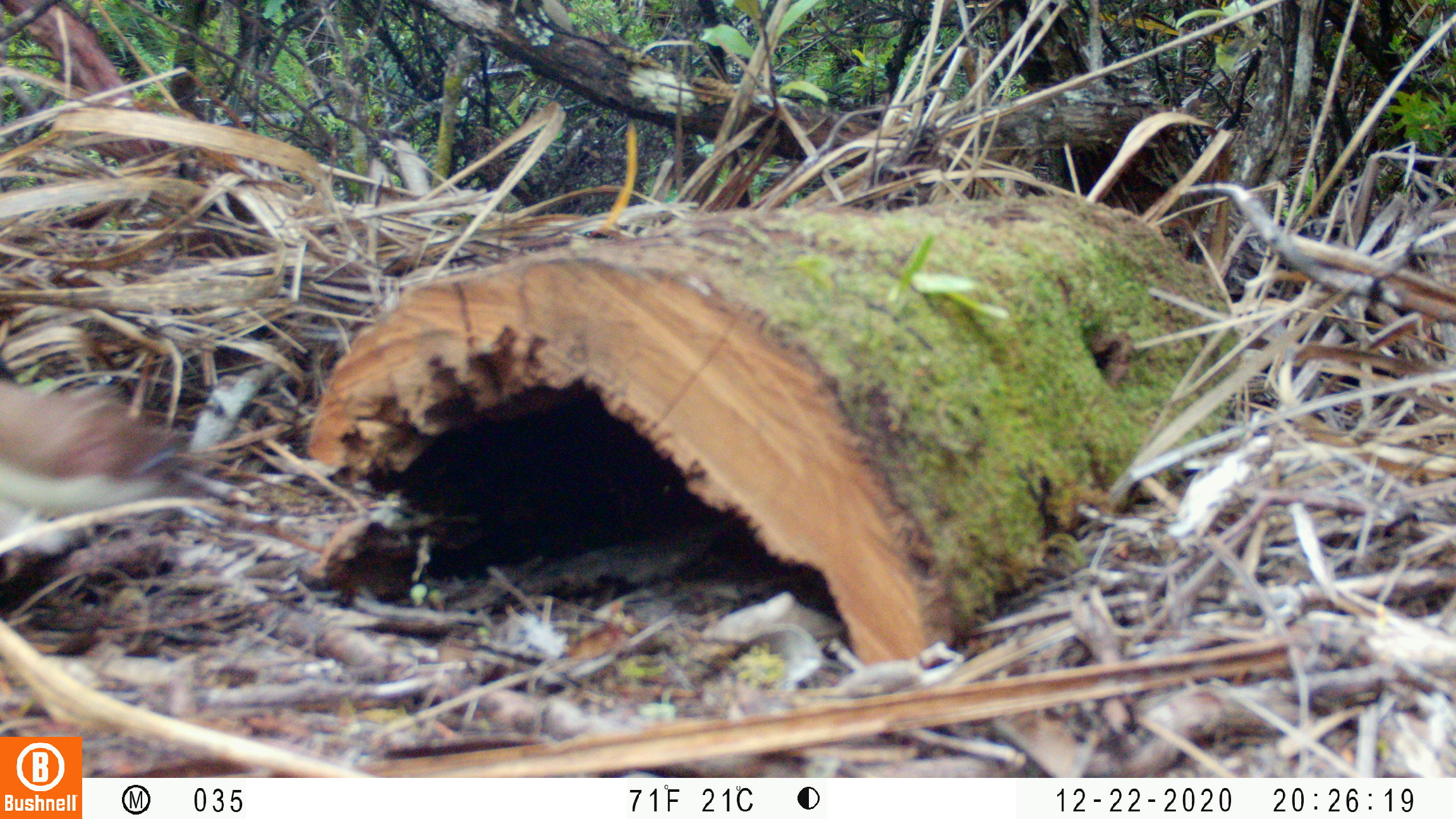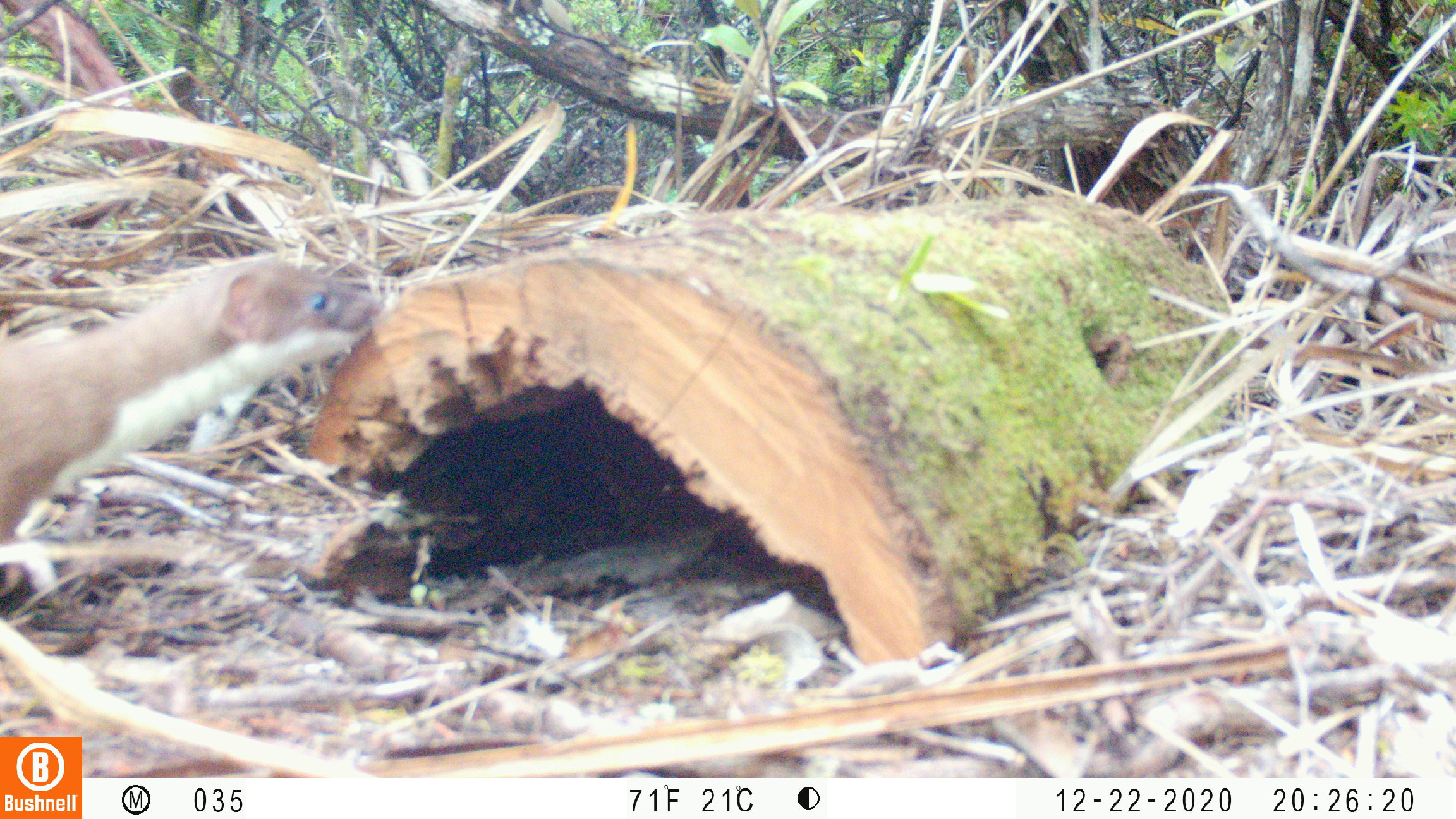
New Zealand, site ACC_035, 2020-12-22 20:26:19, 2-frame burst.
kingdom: Animalia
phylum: Chordata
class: Mammalia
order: Carnivora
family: Mustelidae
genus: Mustela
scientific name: Mustela erminea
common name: stoat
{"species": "stoat (Mustela erminea)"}